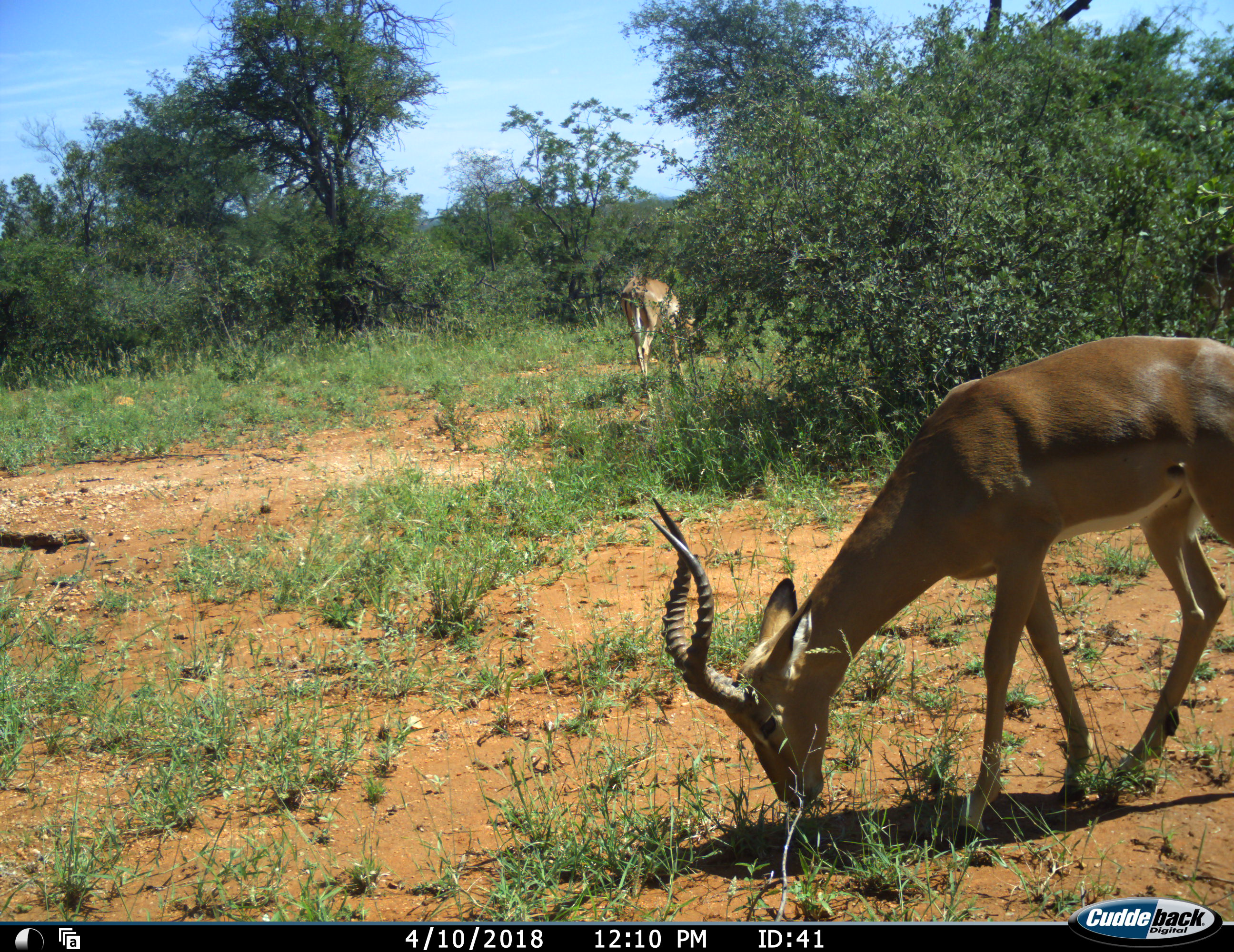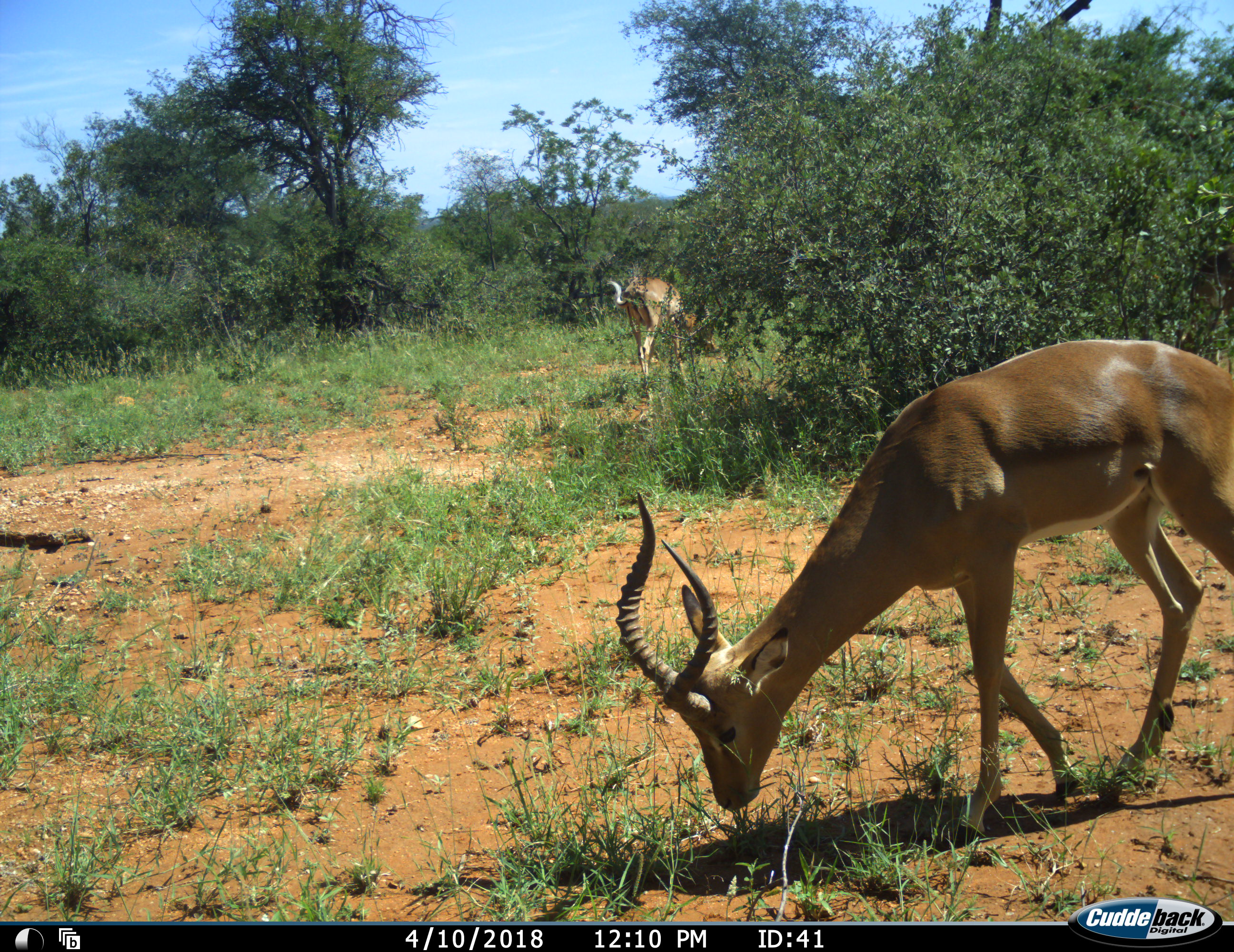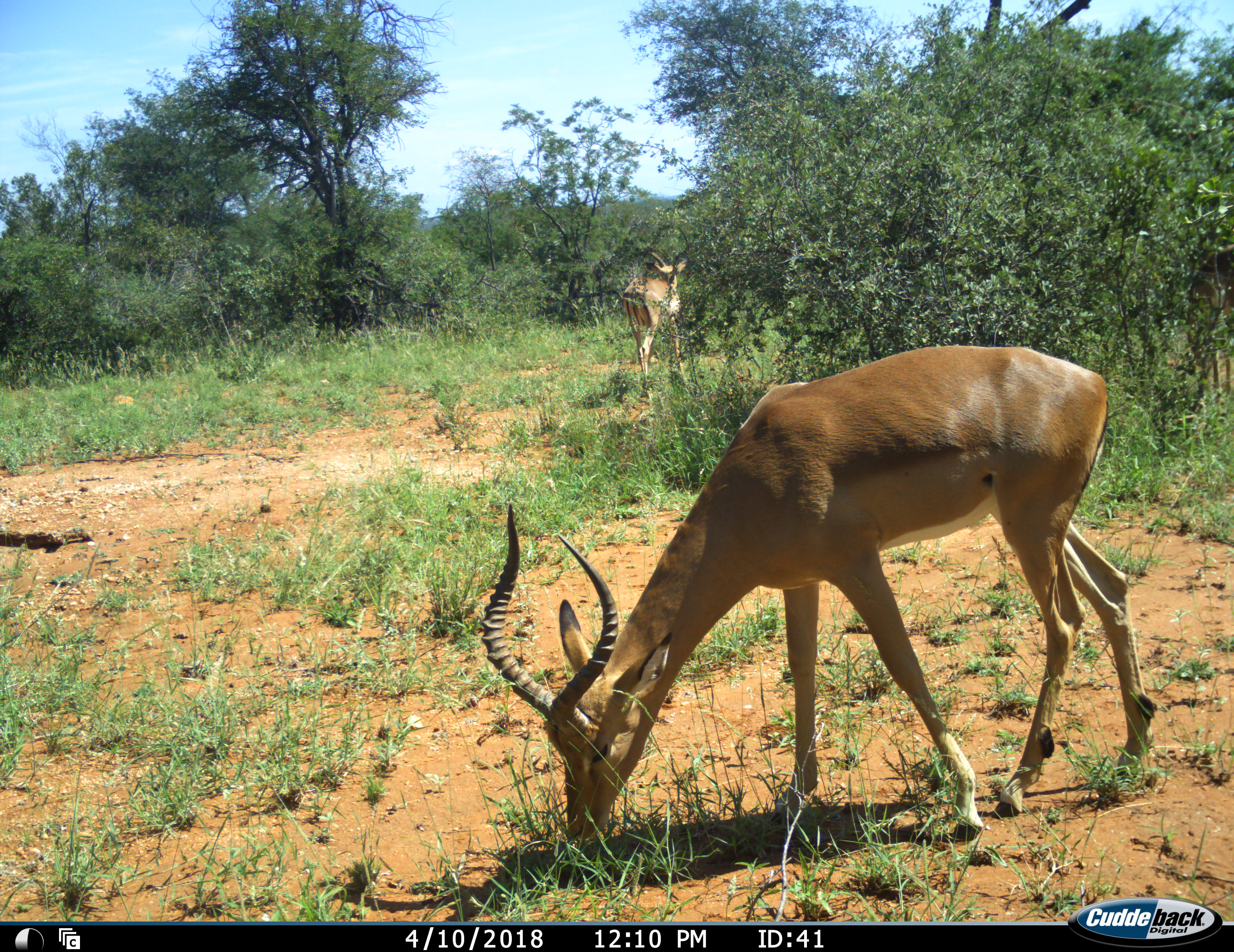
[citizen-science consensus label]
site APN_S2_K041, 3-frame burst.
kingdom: Animalia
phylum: Chordata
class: Mammalia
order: Artiodactyla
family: Bovidae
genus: Aepyceros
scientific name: Aepyceros melampus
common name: impala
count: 2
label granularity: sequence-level